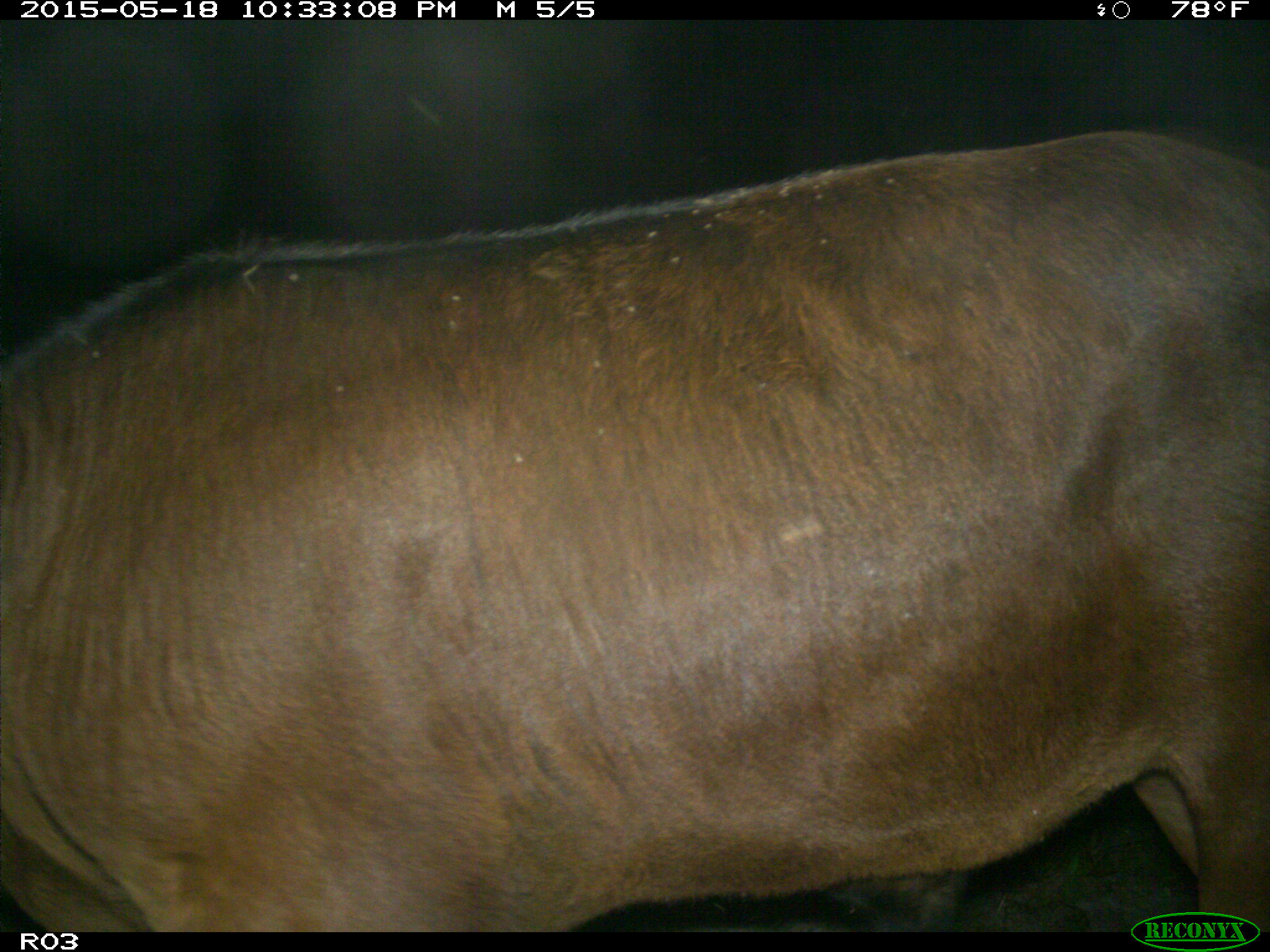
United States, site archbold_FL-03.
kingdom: Animalia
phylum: Chordata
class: Mammalia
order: Artiodactyla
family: Bovidae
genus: Bos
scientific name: Bos taurus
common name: domestic cow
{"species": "Bos taurus (domestic cow)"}